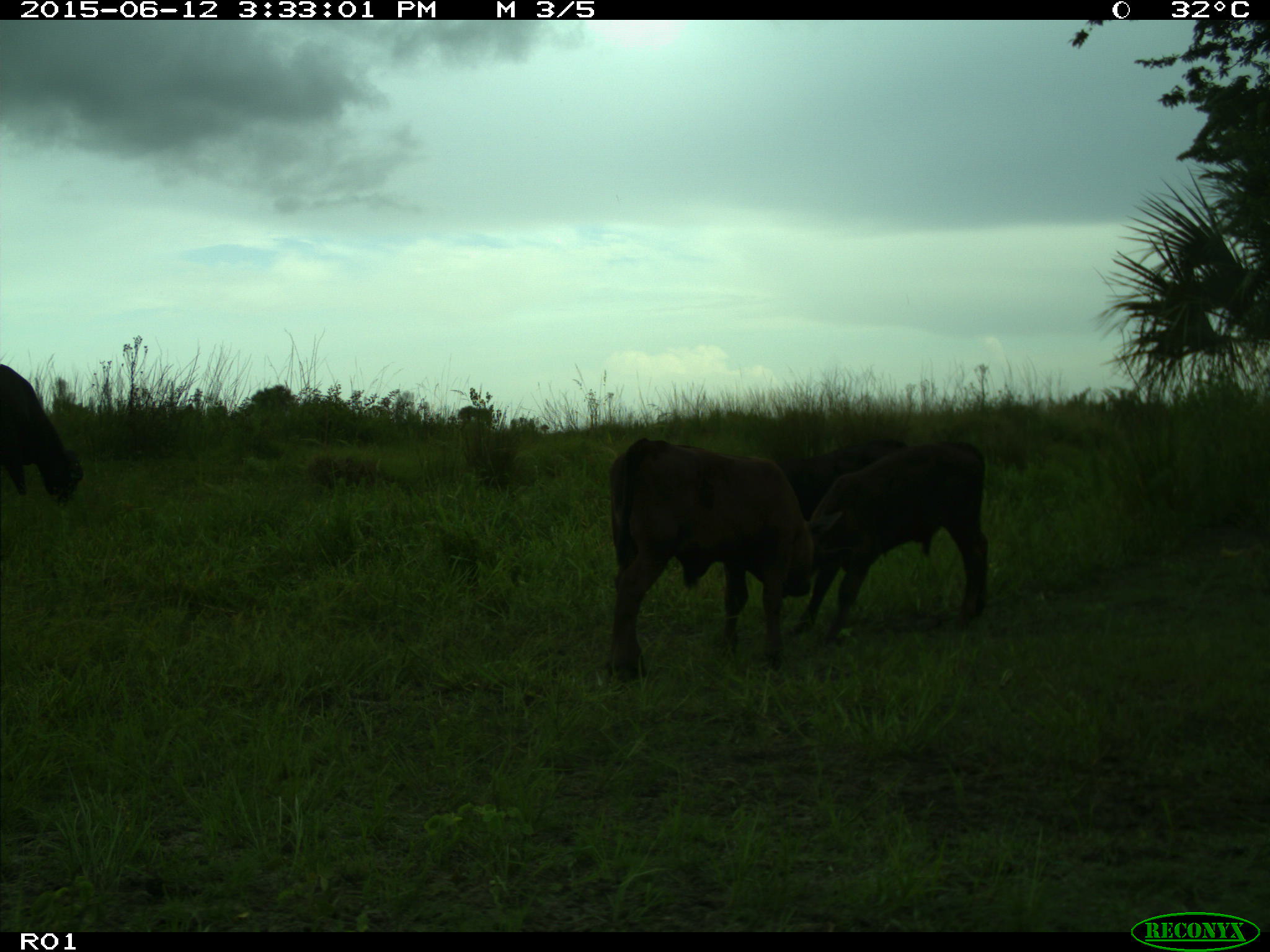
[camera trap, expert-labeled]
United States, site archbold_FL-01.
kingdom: Animalia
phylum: Chordata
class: Mammalia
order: Artiodactyla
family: Bovidae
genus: Bos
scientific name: Bos taurus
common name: domestic cow